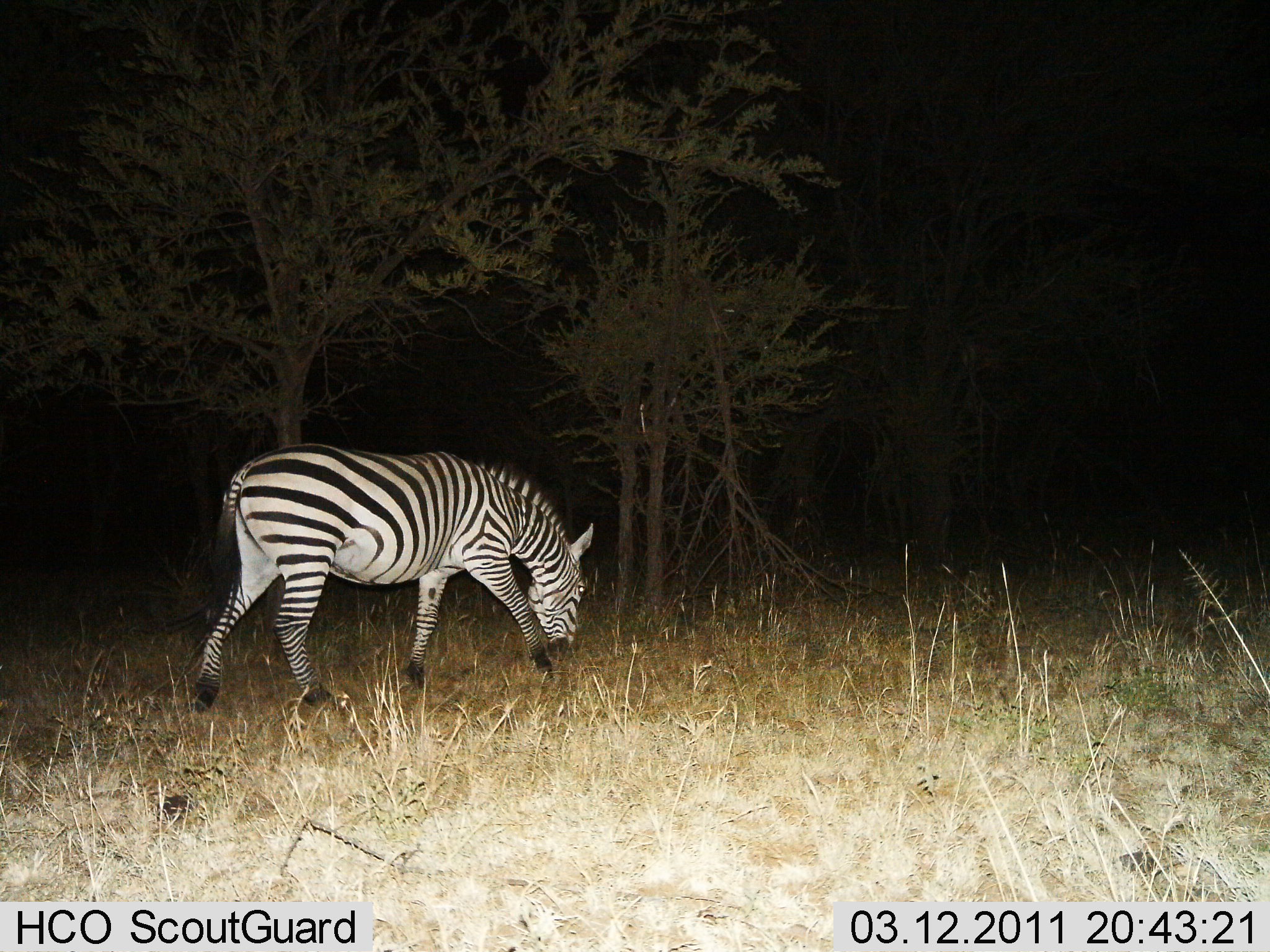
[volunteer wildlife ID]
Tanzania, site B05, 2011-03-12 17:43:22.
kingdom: Animalia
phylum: Chordata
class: Mammalia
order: Perissodactyla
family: Equidae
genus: Equus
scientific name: Equus quagga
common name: plains zebra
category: zebra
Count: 1.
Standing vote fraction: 17%.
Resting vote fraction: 0%.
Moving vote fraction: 42%.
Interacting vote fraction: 0%.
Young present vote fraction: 0%.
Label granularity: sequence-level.